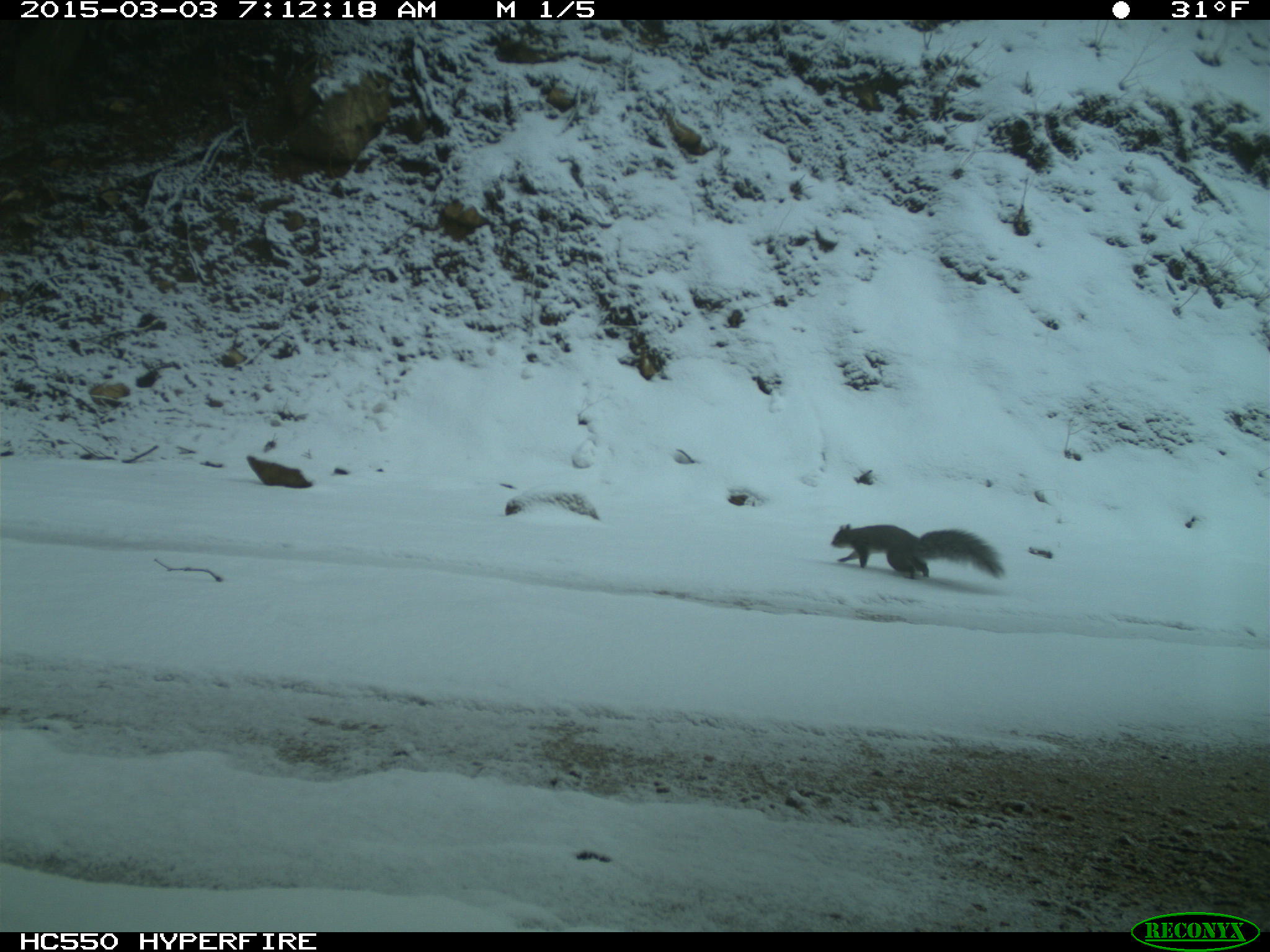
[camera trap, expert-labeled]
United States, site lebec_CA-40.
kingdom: Animalia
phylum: Chordata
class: Mammalia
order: Rodentia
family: Sciuridae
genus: Sciurus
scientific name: Sciurus carolinensis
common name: eastern gray squirrel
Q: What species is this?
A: Sciurus carolinensis (eastern gray squirrel).